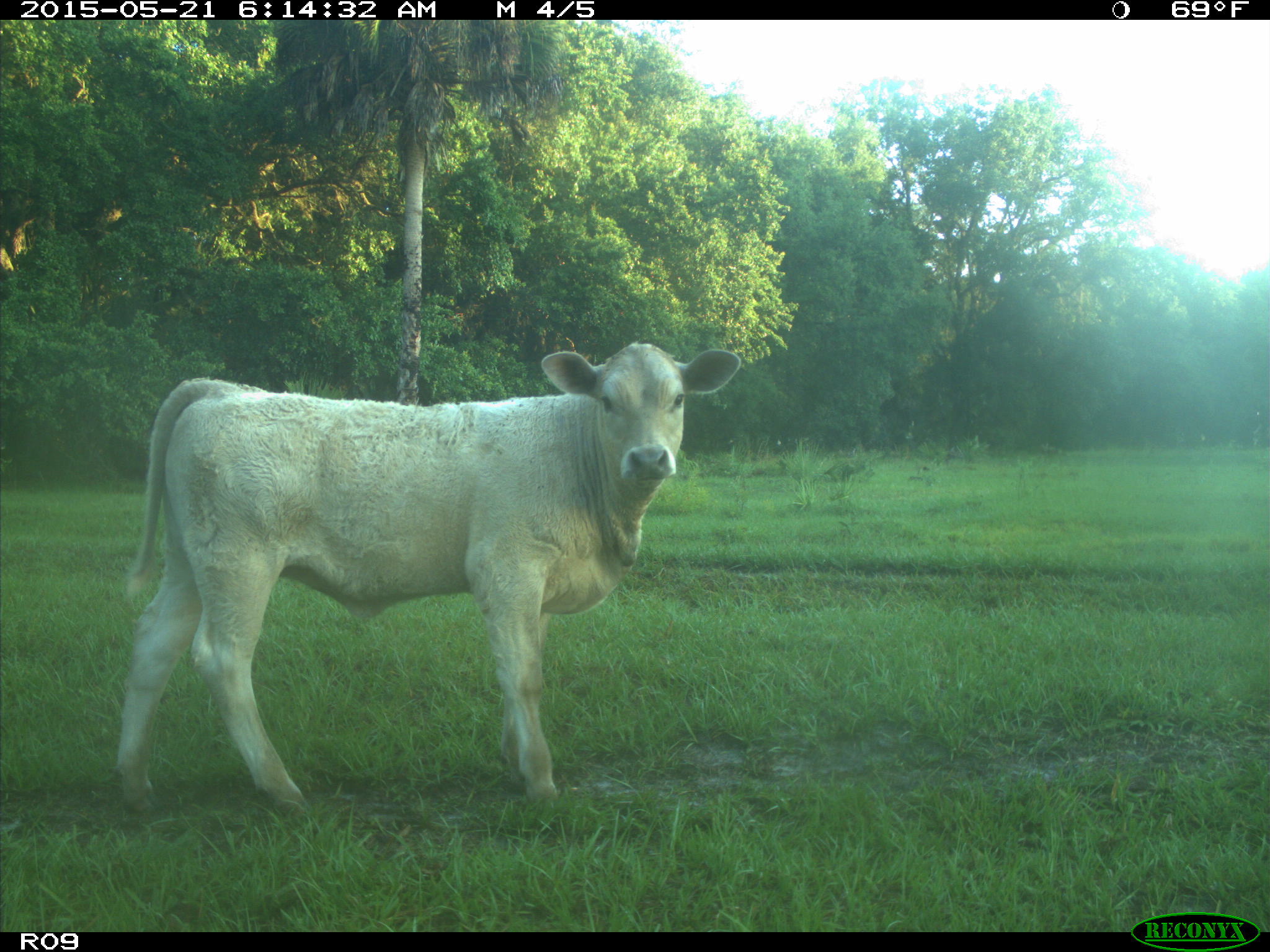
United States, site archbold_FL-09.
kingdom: Animalia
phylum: Chordata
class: Mammalia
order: Artiodactyla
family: Bovidae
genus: Bos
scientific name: Bos taurus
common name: domestic cow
Bos taurus (domestic cow).